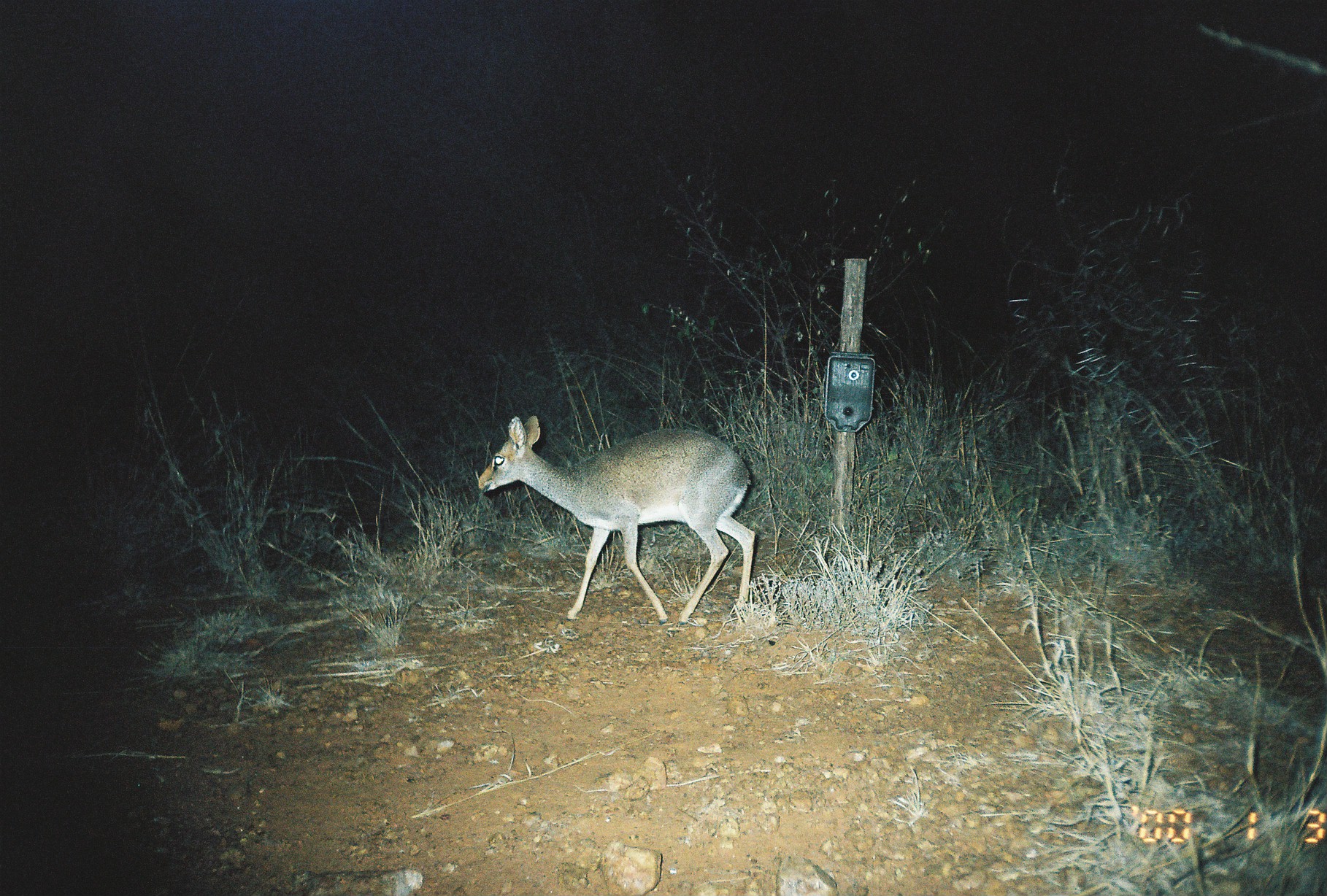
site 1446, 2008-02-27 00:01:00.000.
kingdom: Animalia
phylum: Chordata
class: Mammalia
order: Artiodactyla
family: Bovidae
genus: Madoqua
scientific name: Madoqua guentheri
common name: günther's dik-dik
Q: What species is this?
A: Madoqua guentheri (günther's dik-dik).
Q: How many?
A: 1.